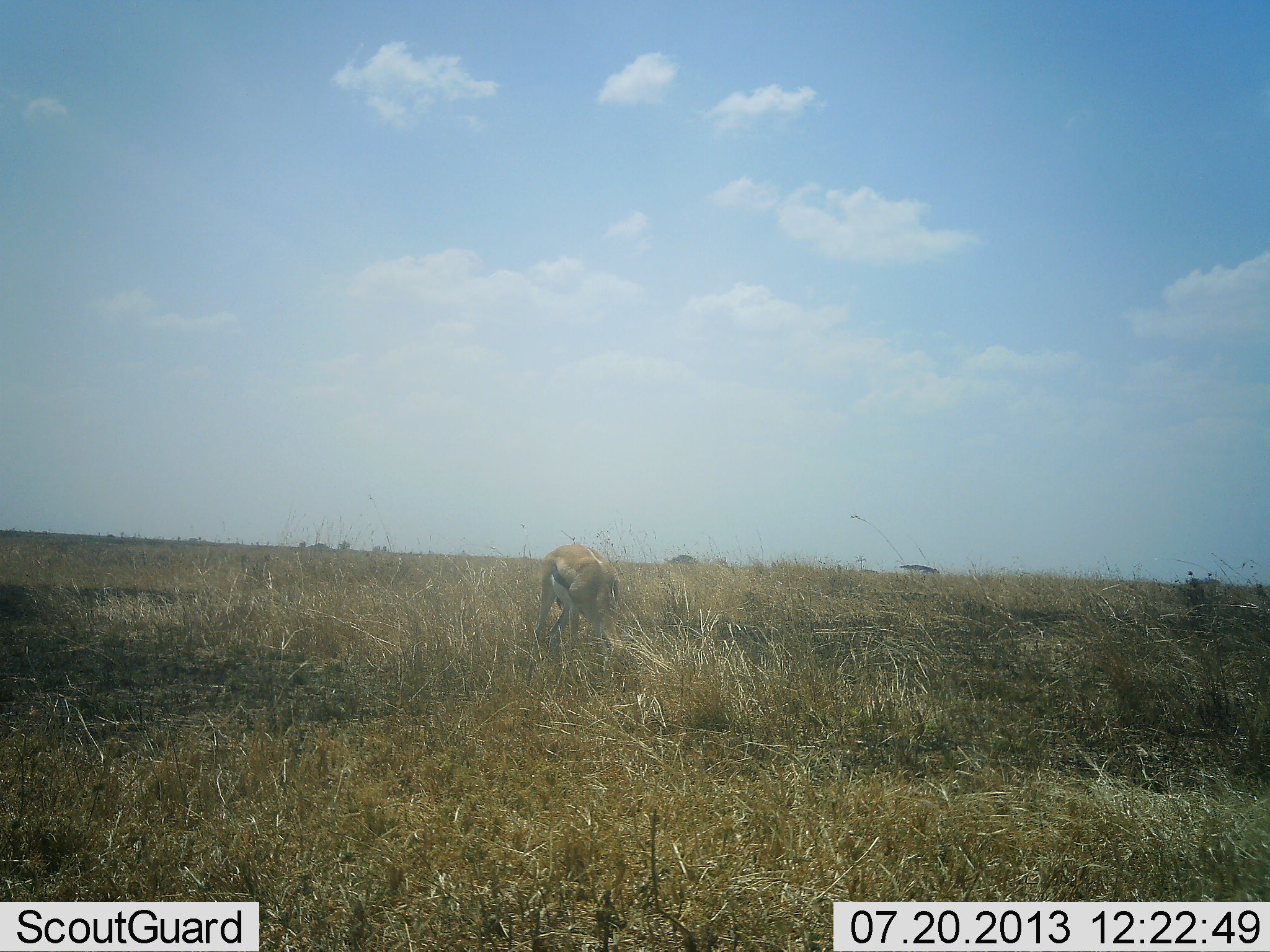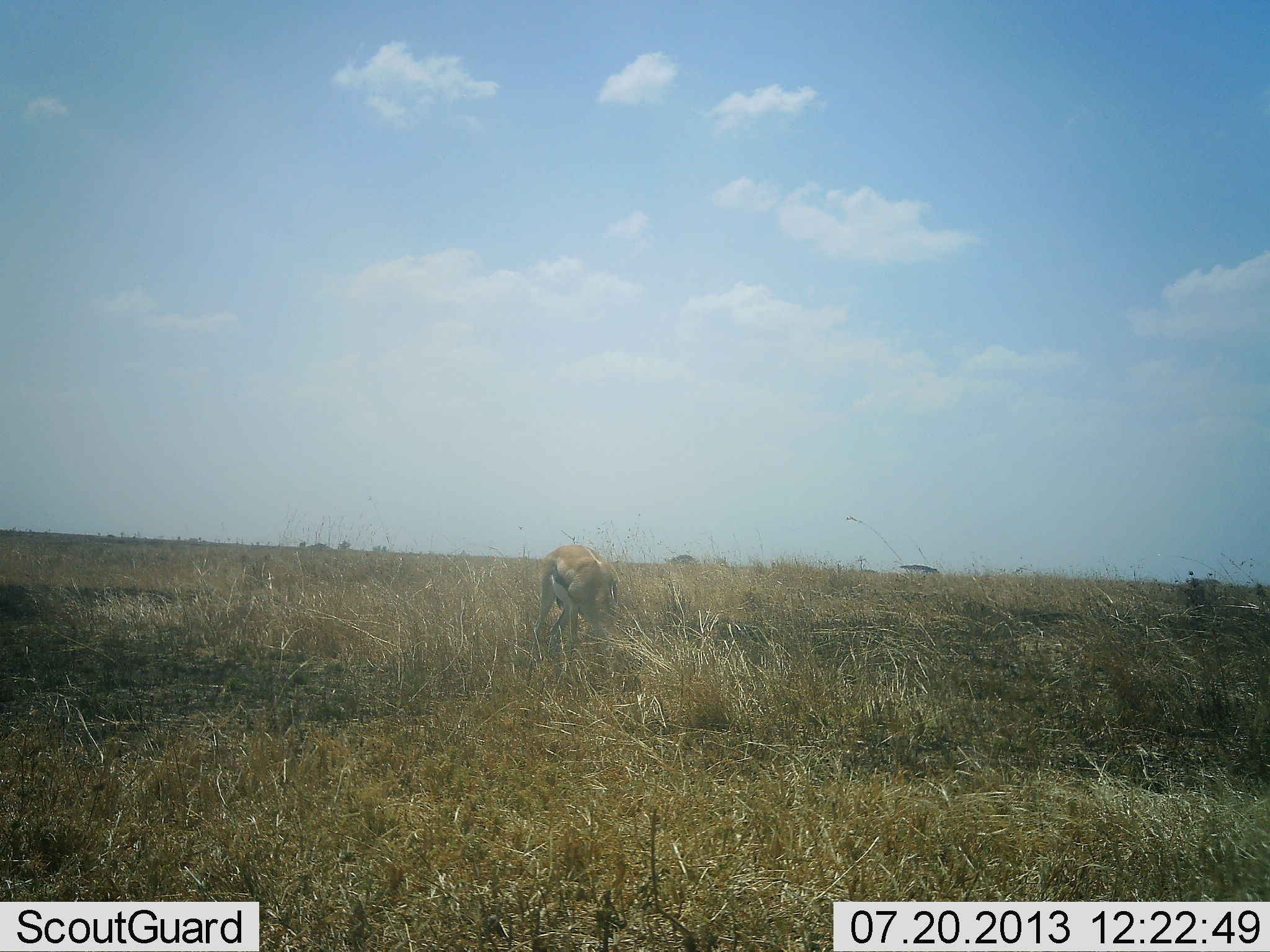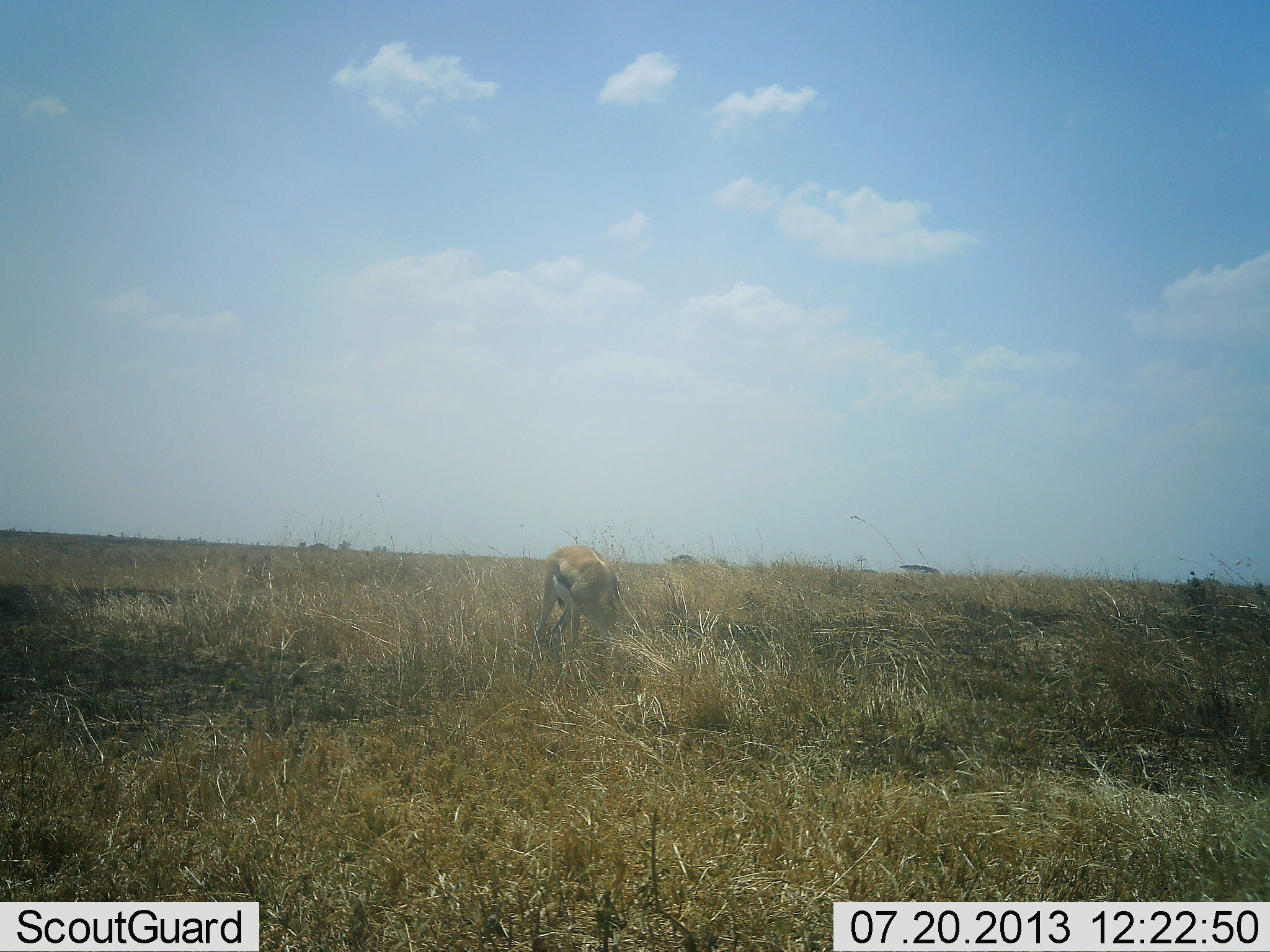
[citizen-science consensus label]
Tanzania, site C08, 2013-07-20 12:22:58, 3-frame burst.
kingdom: Animalia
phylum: Chordata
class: Mammalia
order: Artiodactyla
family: Bovidae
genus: Eudorcas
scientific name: Eudorcas thomsonii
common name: thomson's gazelle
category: gazellethomsons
Gazellethomsons (thomson's gazelle) (Eudorcas thomsonii), count 1. Behavior (volunteer vote fractions): standing 40%, resting 0%, moving 0%, interacting 0%. Young present (vote fraction): 0%. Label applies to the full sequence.